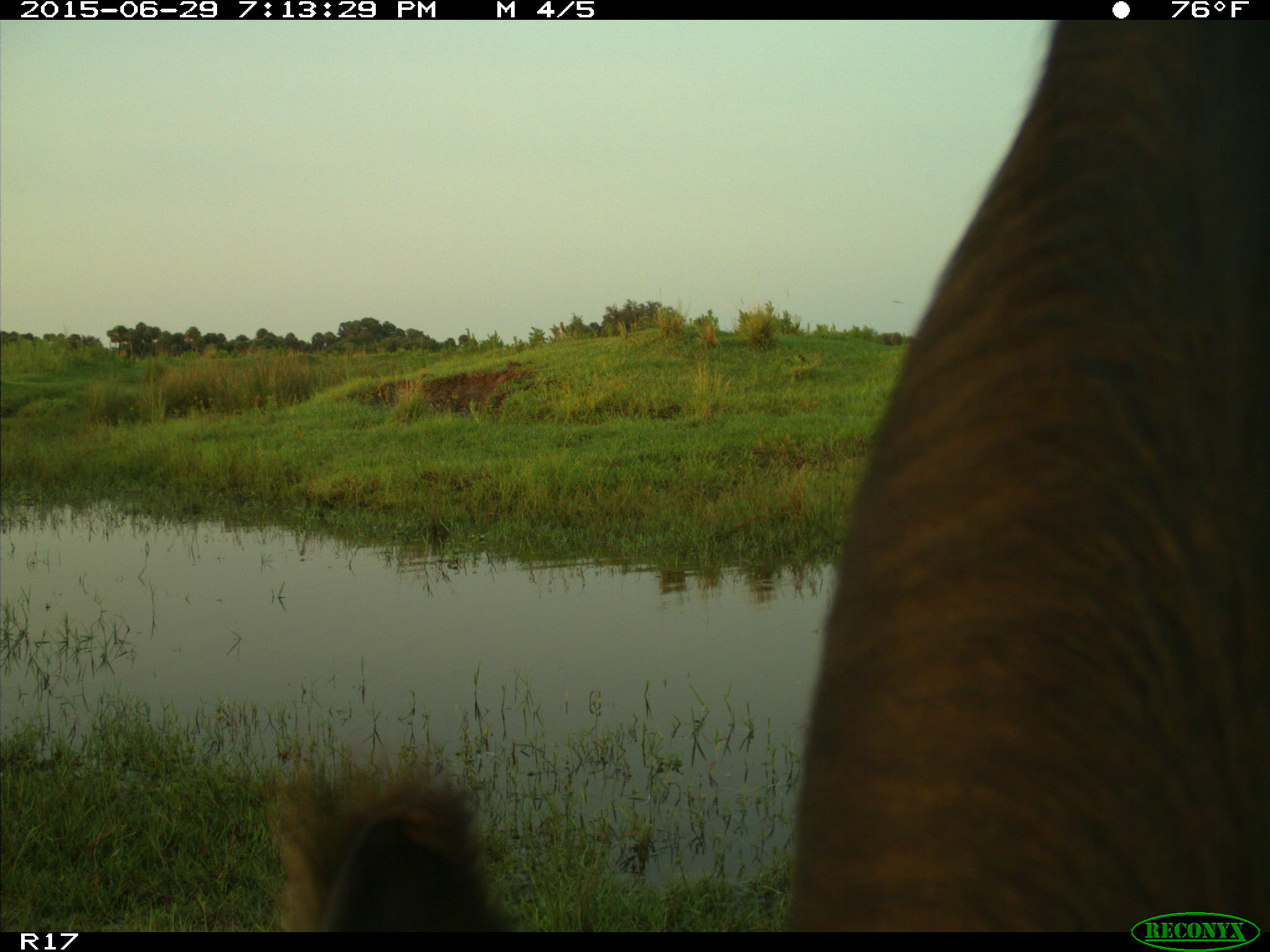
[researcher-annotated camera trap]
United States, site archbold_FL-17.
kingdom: Animalia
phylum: Chordata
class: Mammalia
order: Artiodactyla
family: Bovidae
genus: Bos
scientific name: Bos taurus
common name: domestic cow